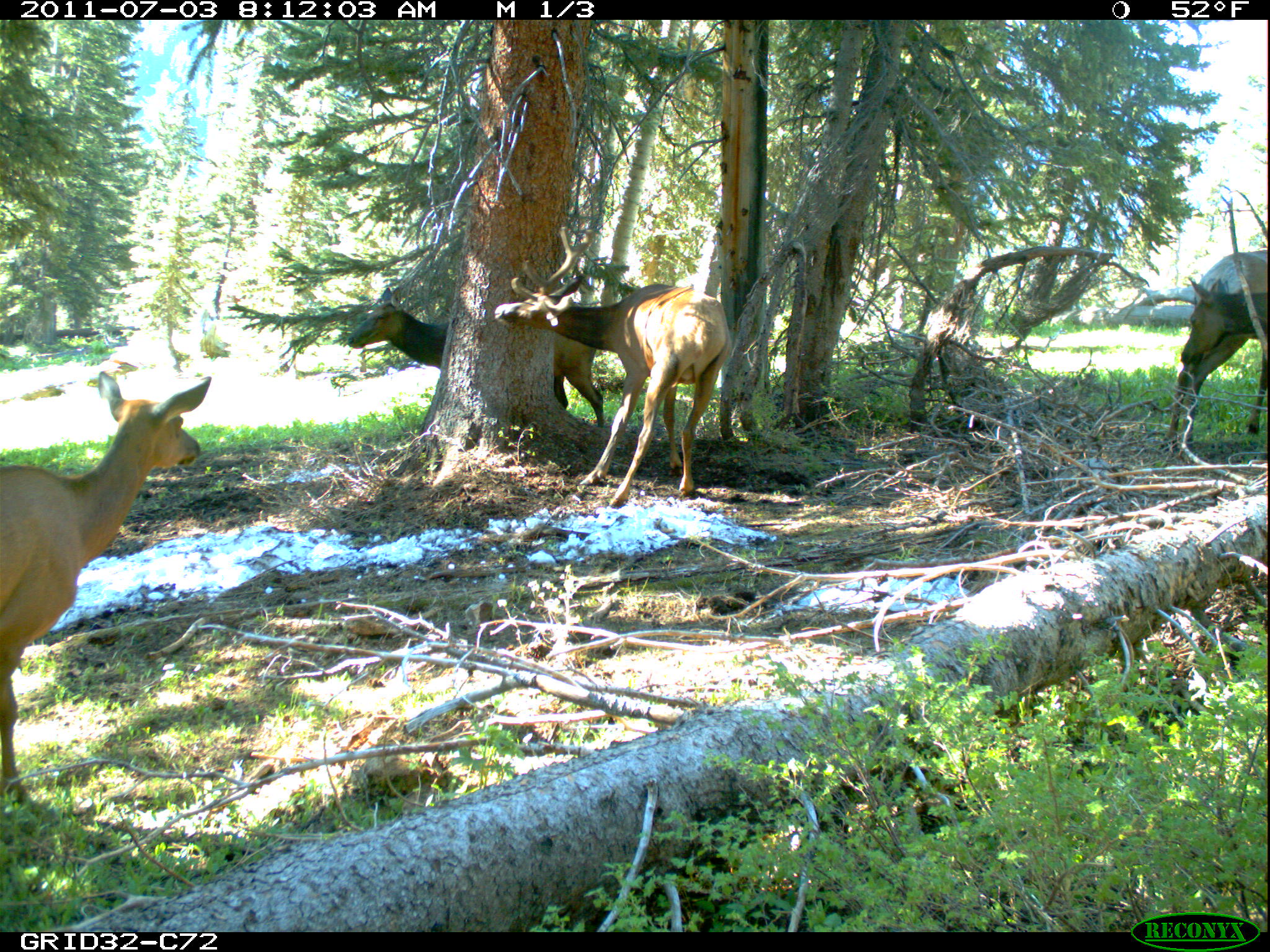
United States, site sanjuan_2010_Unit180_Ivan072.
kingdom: Animalia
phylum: Chordata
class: Mammalia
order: Artiodactyla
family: Cervidae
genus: Cervus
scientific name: Cervus elaphus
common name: red deer